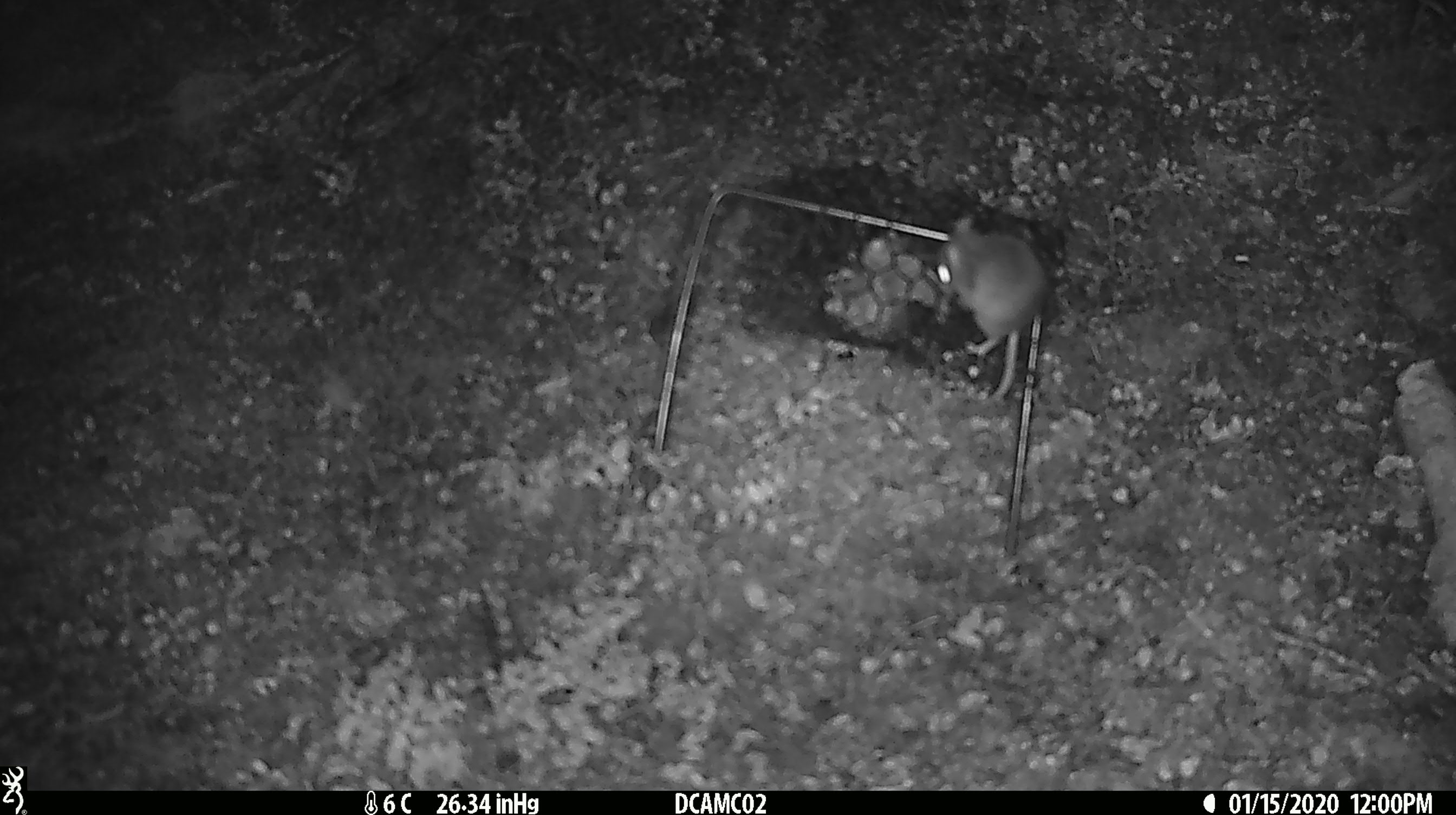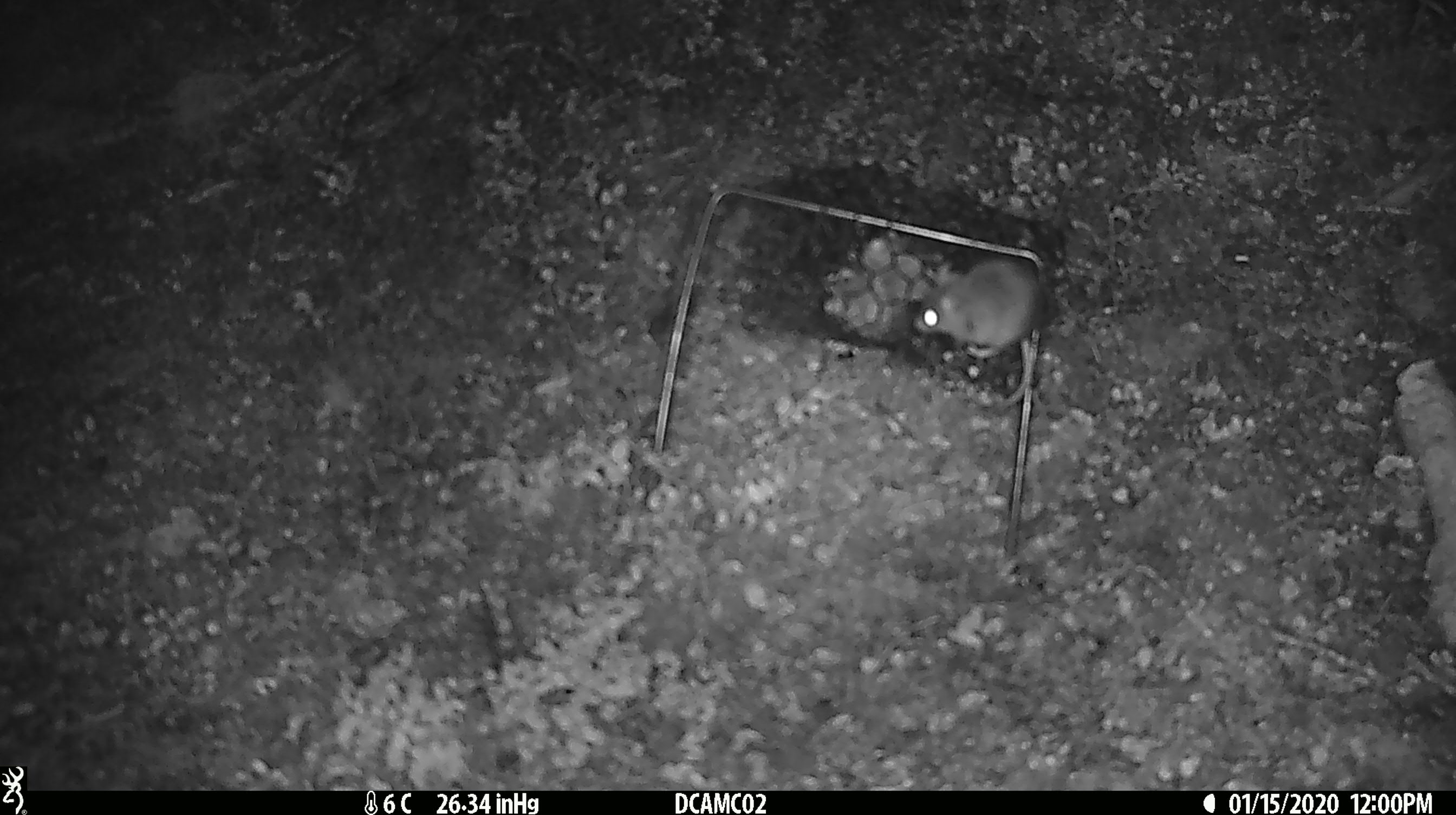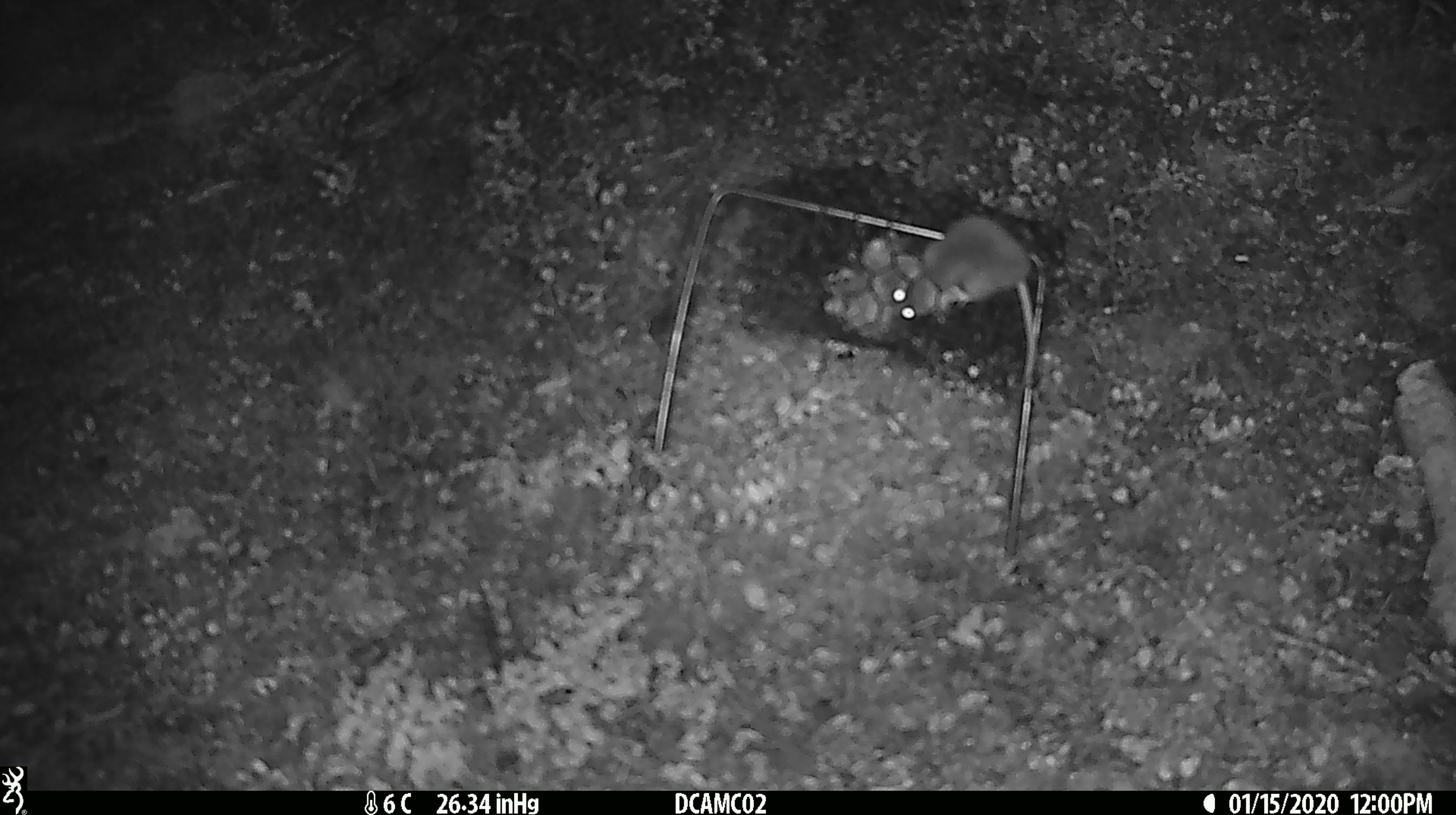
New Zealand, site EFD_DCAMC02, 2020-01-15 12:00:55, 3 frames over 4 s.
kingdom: Animalia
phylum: Chordata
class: Mammalia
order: Rodentia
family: Muridae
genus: Mus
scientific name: Mus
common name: mouse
Mouse (Mus).